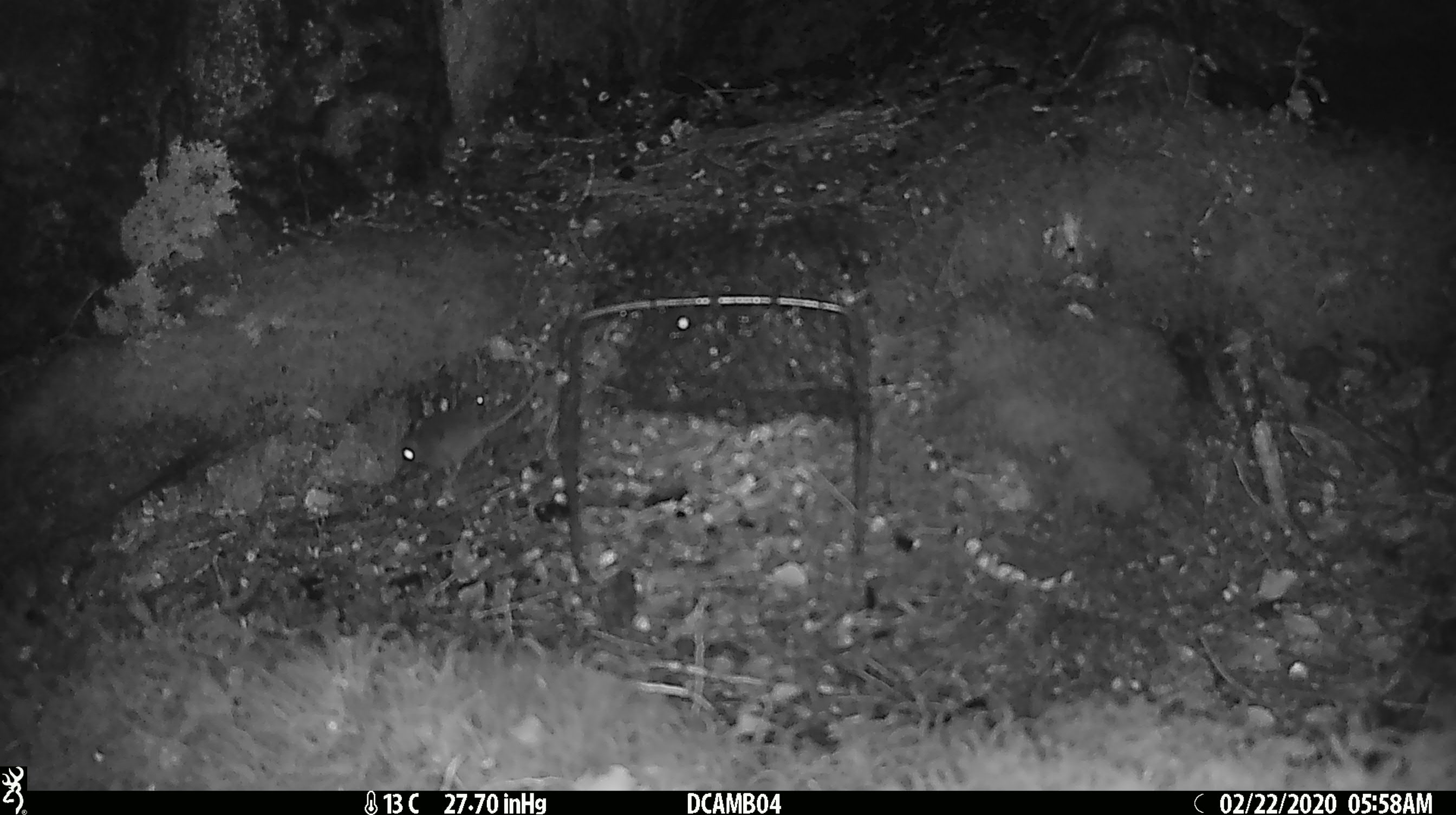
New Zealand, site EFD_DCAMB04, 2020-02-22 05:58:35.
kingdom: Animalia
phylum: Chordata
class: Mammalia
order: Rodentia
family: Muridae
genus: Mus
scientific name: Mus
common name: mouse